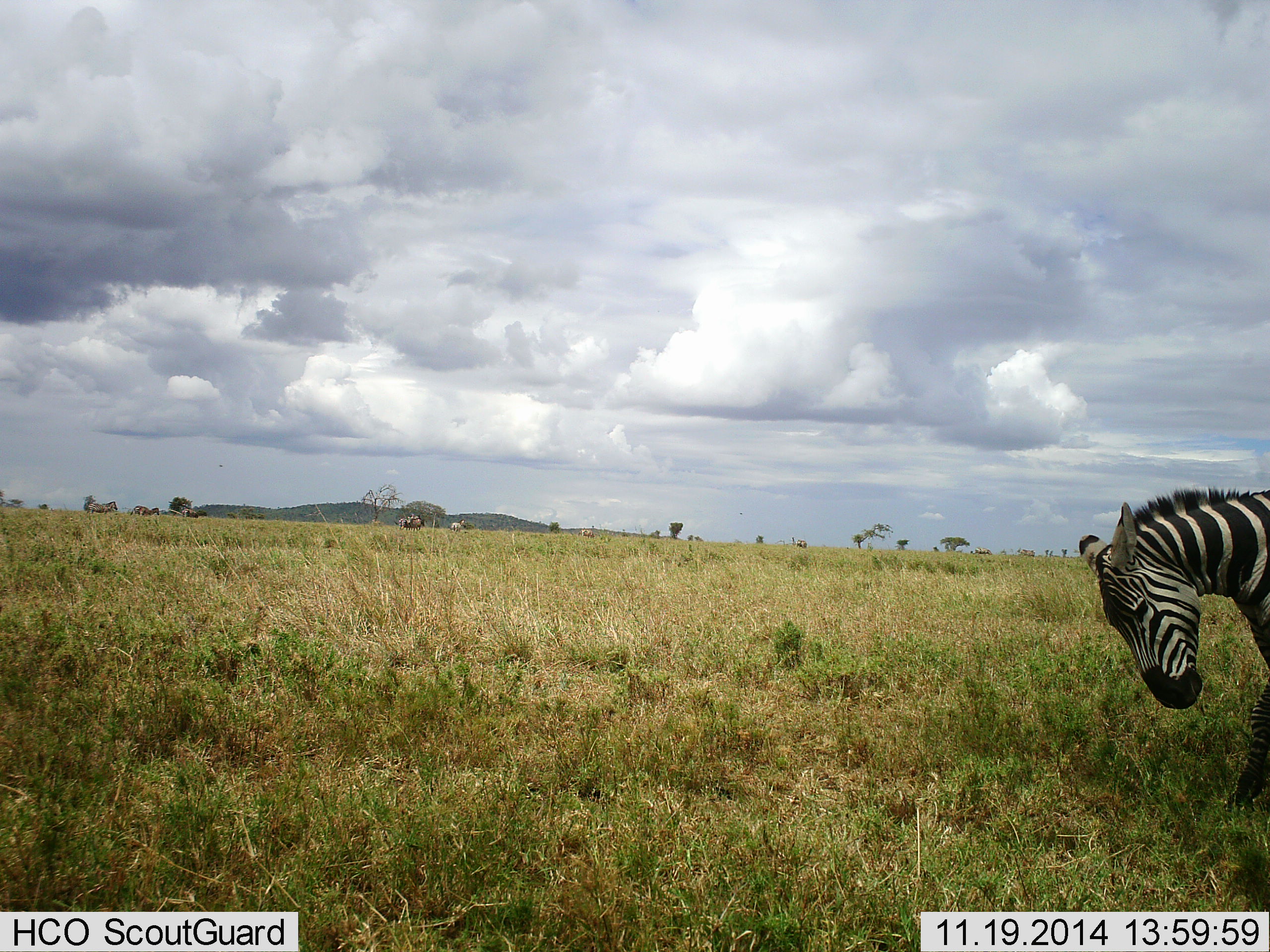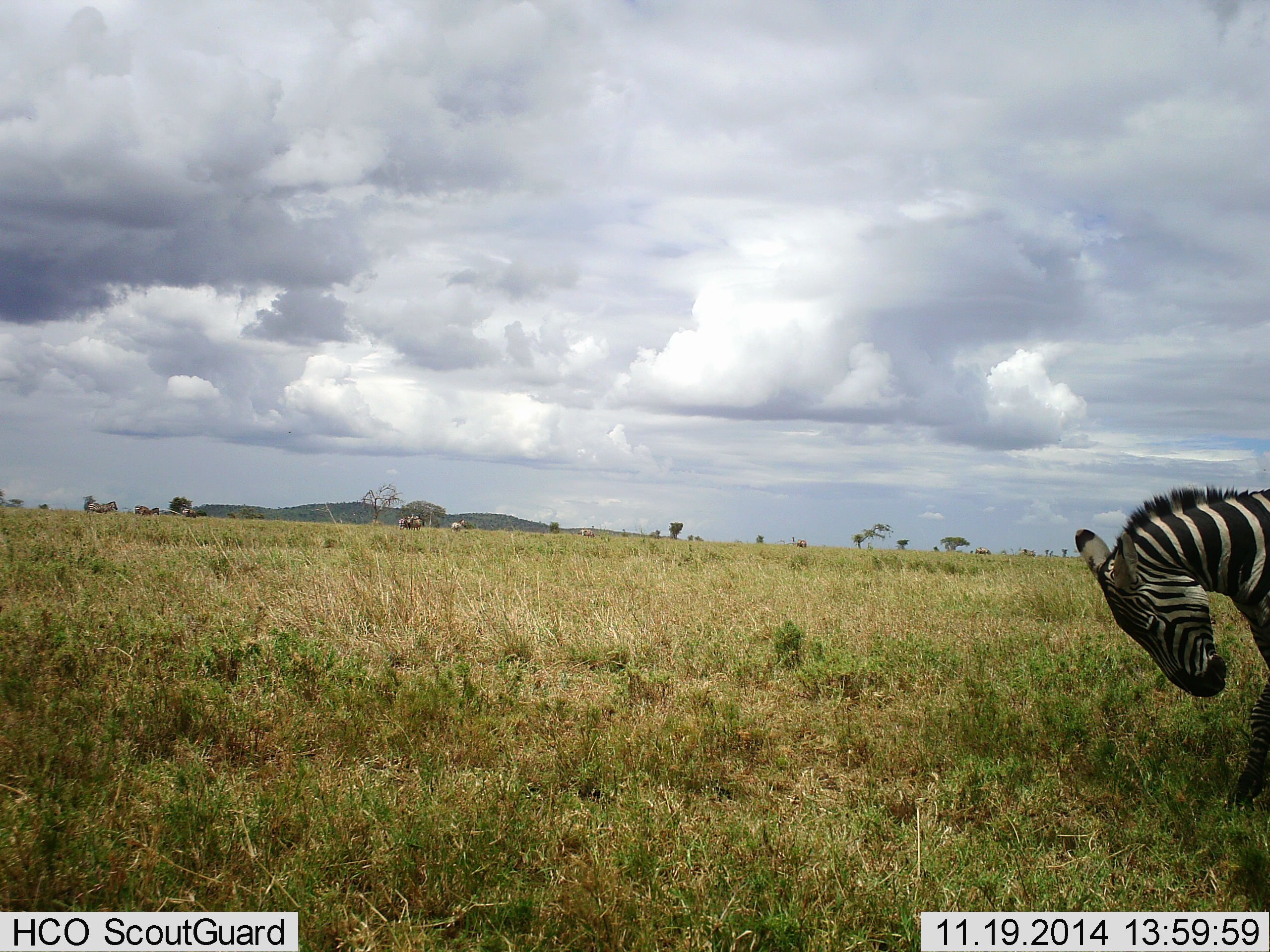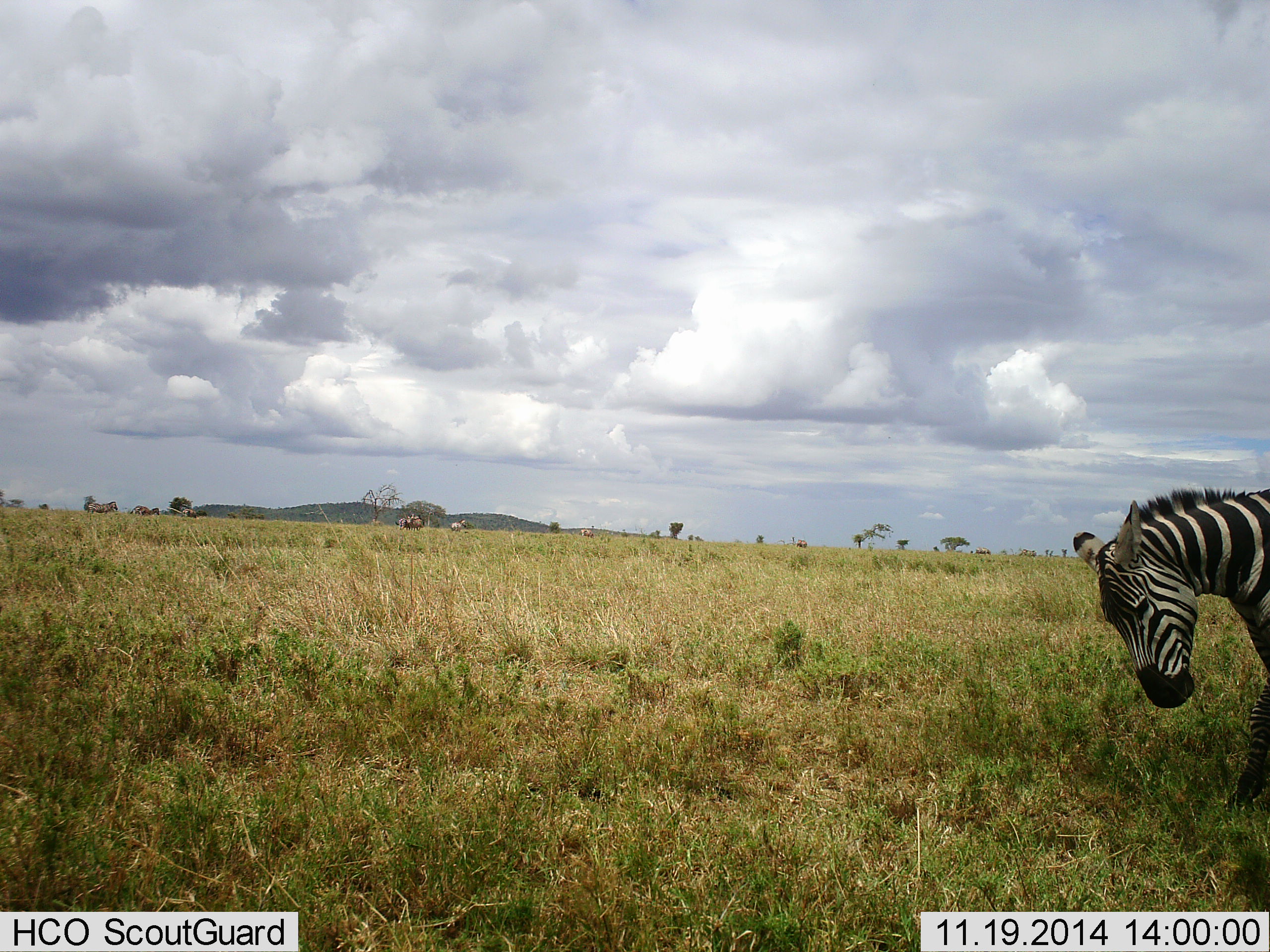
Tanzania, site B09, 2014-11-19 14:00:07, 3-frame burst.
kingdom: Animalia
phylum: Chordata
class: Mammalia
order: Perissodactyla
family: Equidae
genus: Equus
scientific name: Equus quagga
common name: plains zebra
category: zebra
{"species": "zebra (plains zebra) (Equus quagga)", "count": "1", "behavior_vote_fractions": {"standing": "73%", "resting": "0%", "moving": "9%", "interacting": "0%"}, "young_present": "0%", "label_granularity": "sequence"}